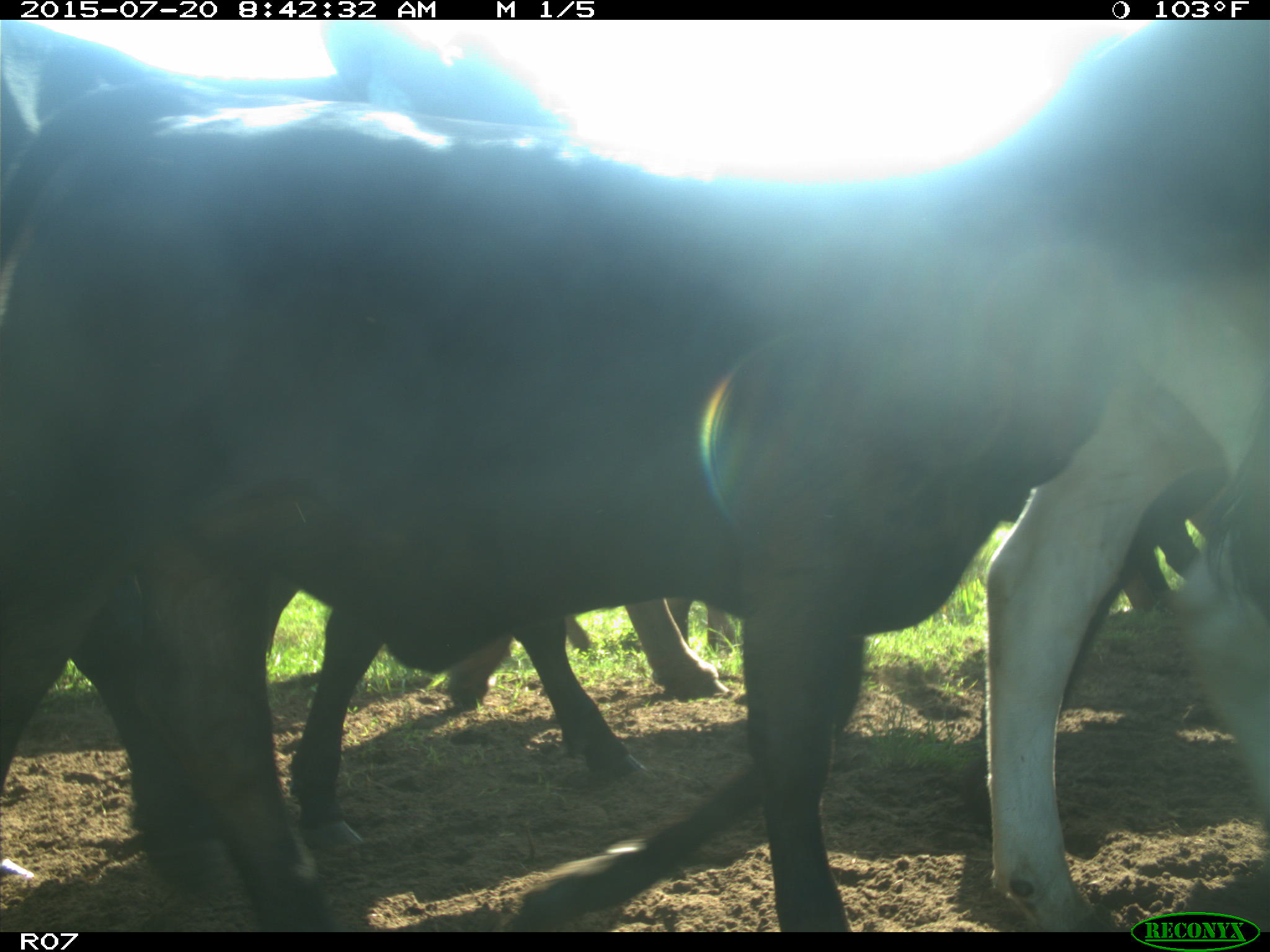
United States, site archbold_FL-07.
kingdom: Animalia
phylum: Chordata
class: Mammalia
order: Artiodactyla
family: Bovidae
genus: Bos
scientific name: Bos taurus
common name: domestic cow